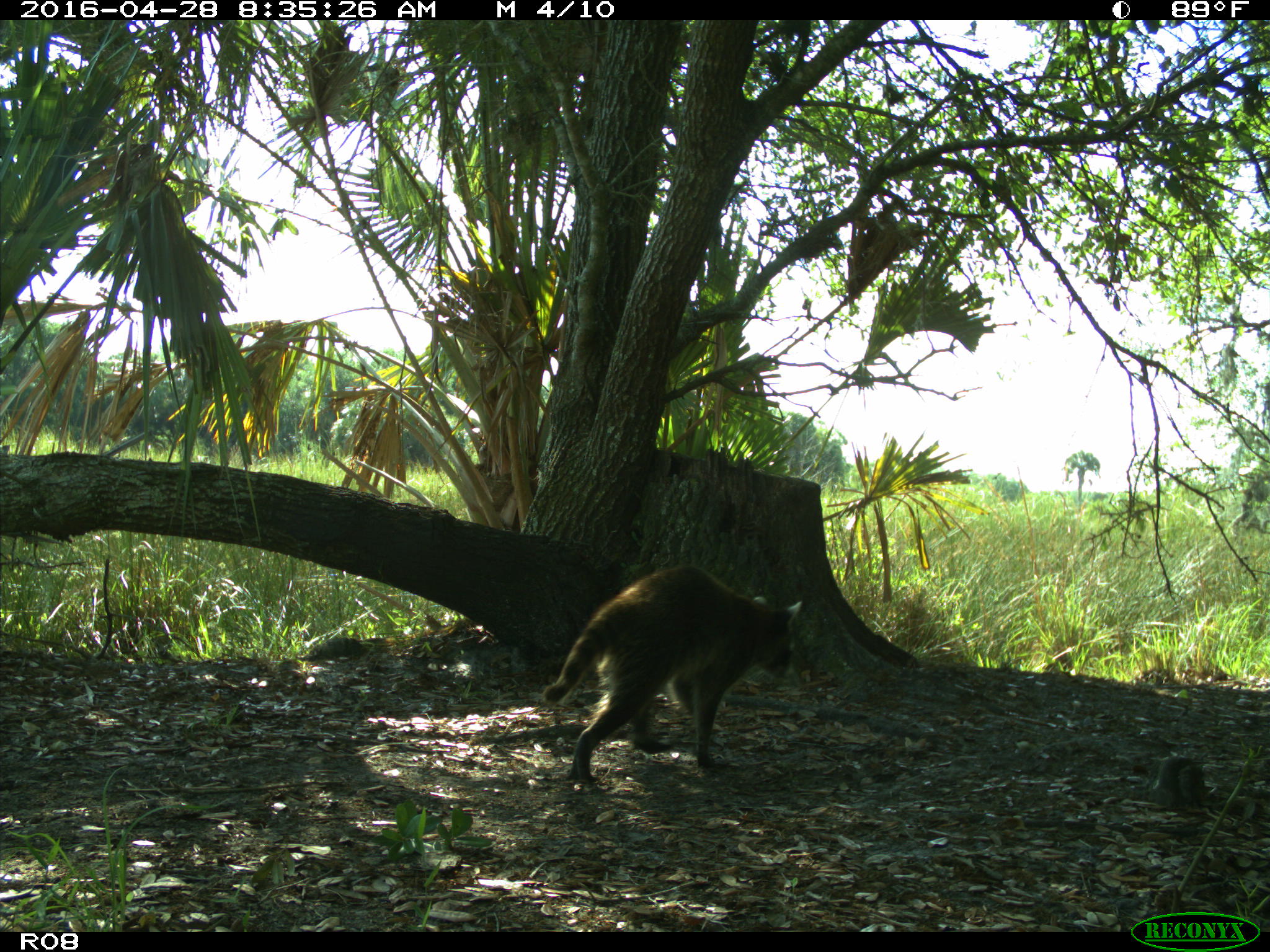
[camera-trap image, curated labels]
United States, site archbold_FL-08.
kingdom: Animalia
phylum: Chordata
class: Mammalia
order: Carnivora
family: Procyonidae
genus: Procyon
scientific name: Procyon lotor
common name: common raccoon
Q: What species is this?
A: Procyon lotor (common raccoon).